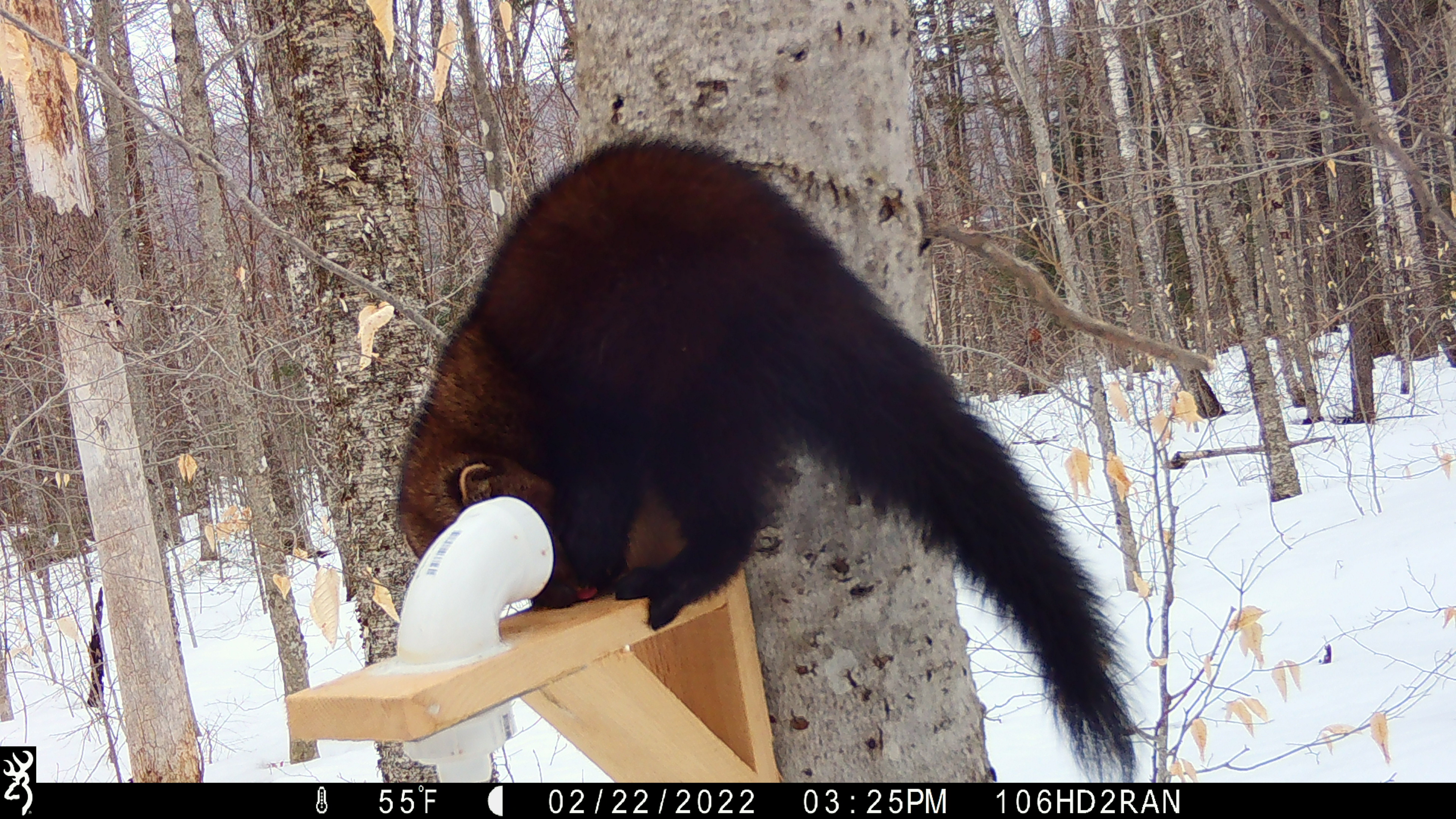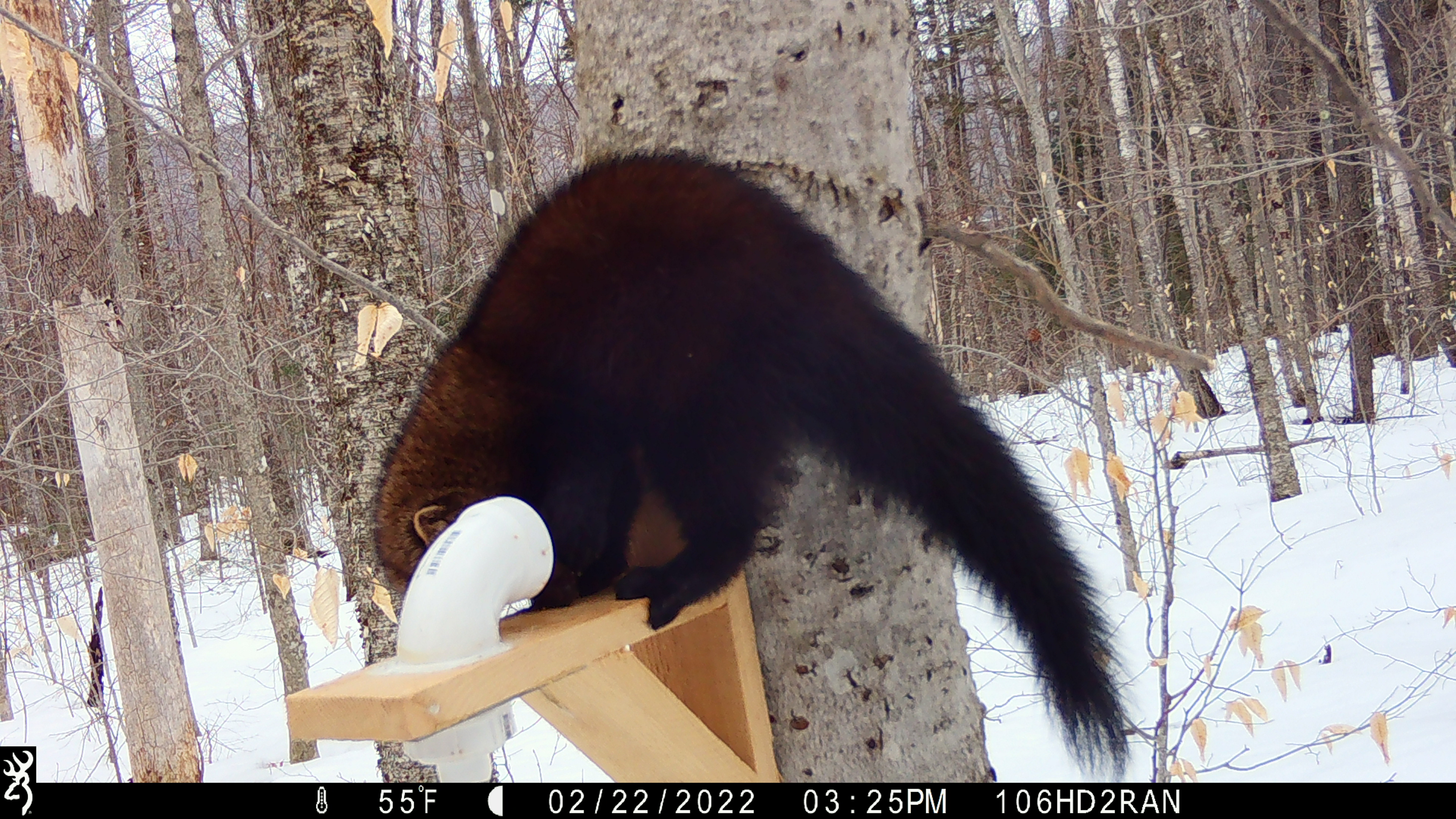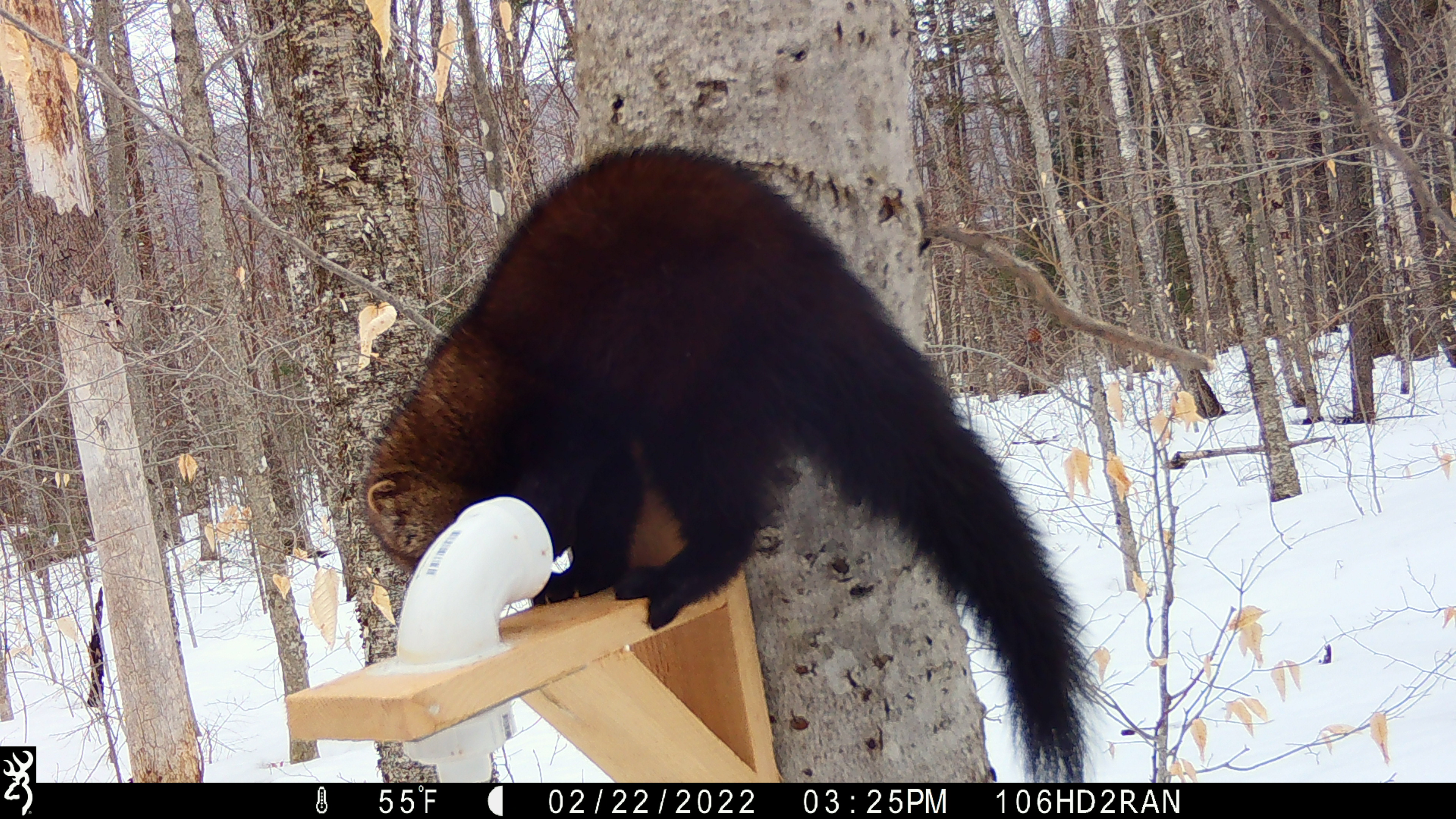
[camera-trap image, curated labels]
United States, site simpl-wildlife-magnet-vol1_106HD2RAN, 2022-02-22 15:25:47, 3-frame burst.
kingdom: Animalia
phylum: Chordata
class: Mammalia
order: Carnivora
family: Mustelidae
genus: Pekania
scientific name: Pekania pennanti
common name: fisher